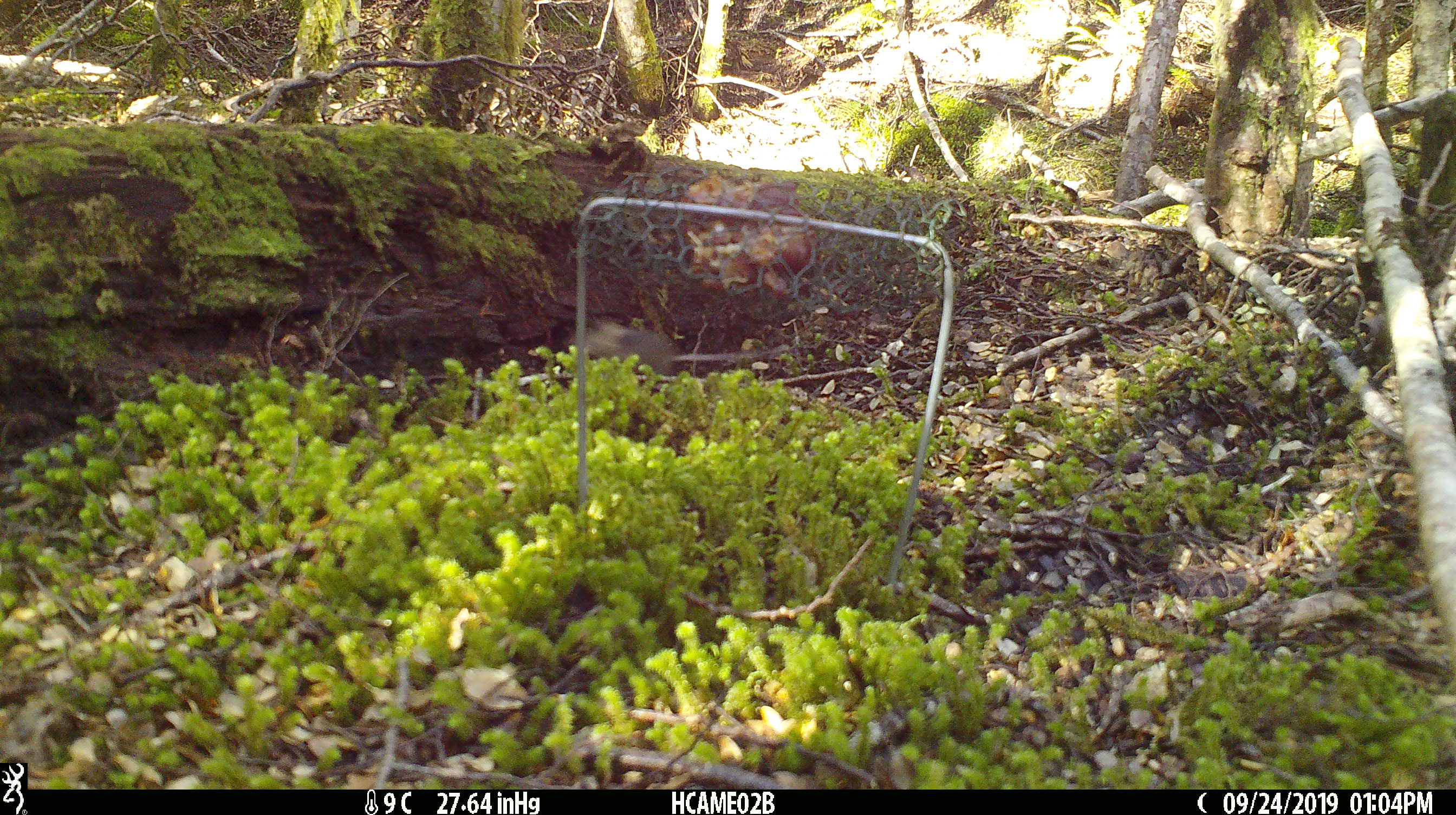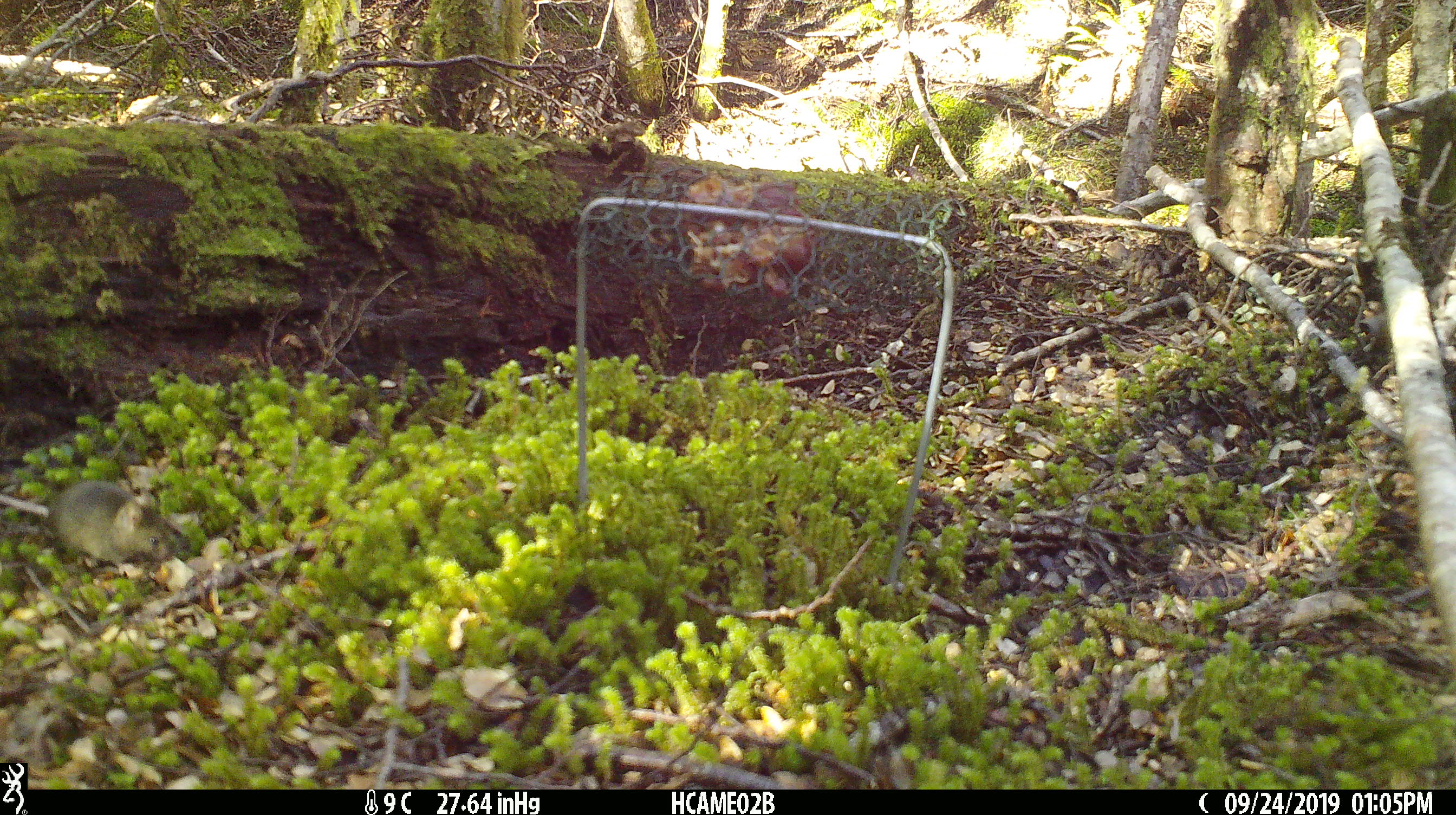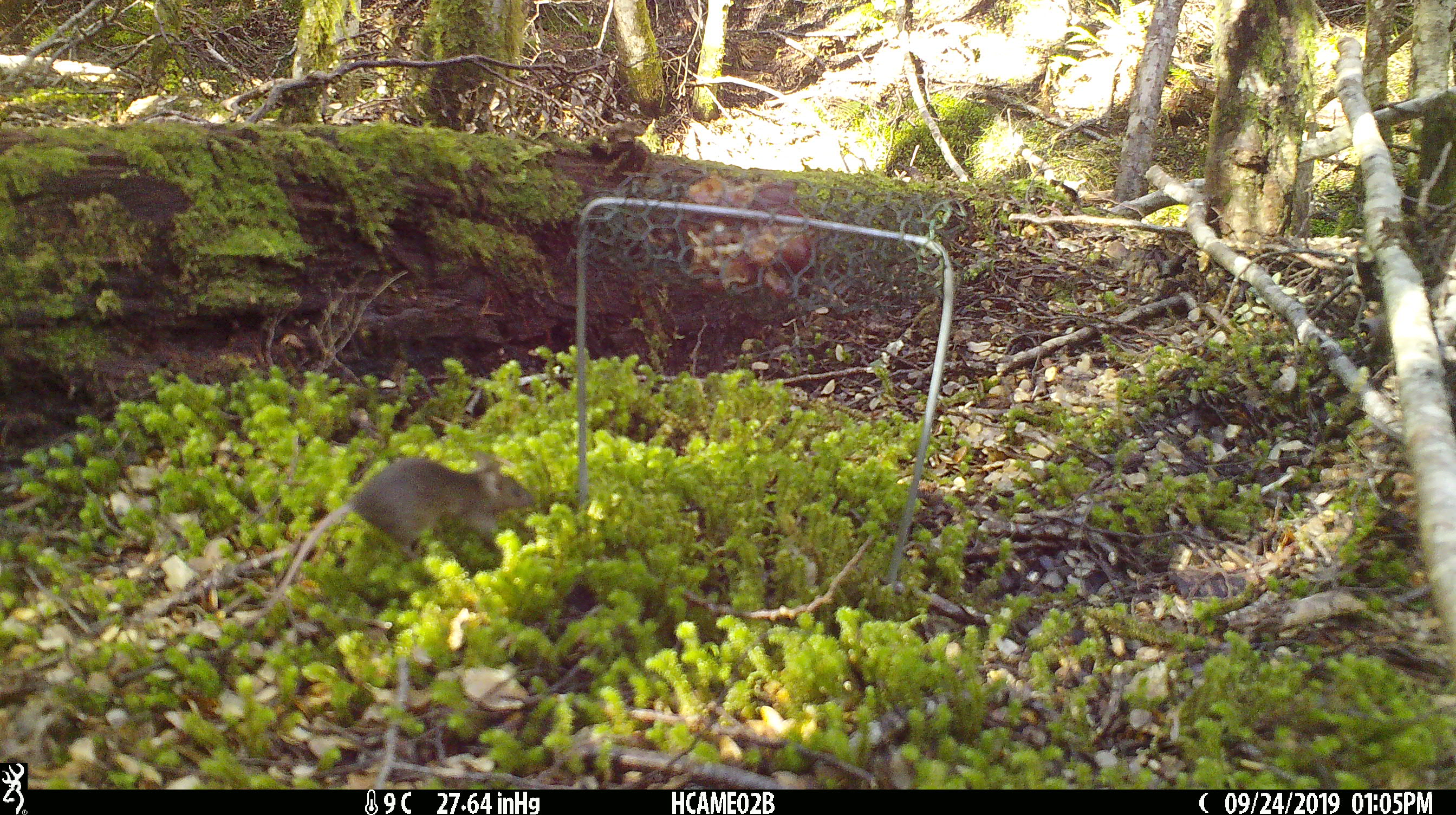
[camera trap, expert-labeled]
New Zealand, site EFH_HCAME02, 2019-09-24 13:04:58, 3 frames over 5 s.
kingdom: Animalia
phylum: Chordata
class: Mammalia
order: Rodentia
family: Muridae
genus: Mus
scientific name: Mus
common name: mouse